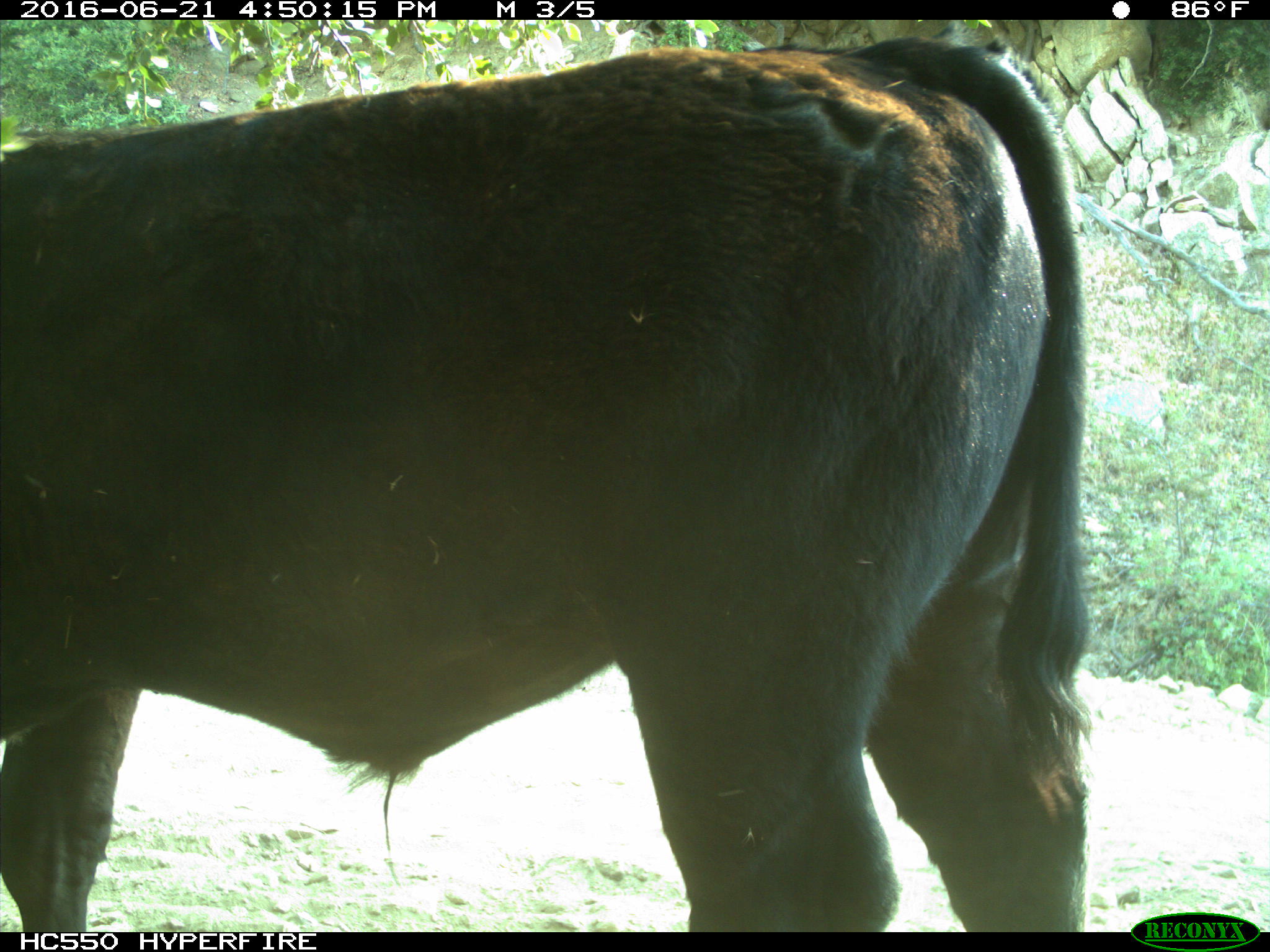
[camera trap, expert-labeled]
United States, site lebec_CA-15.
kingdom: Animalia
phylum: Chordata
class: Mammalia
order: Artiodactyla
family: Bovidae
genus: Bos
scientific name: Bos taurus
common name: domestic cow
Bos taurus (domestic cow).